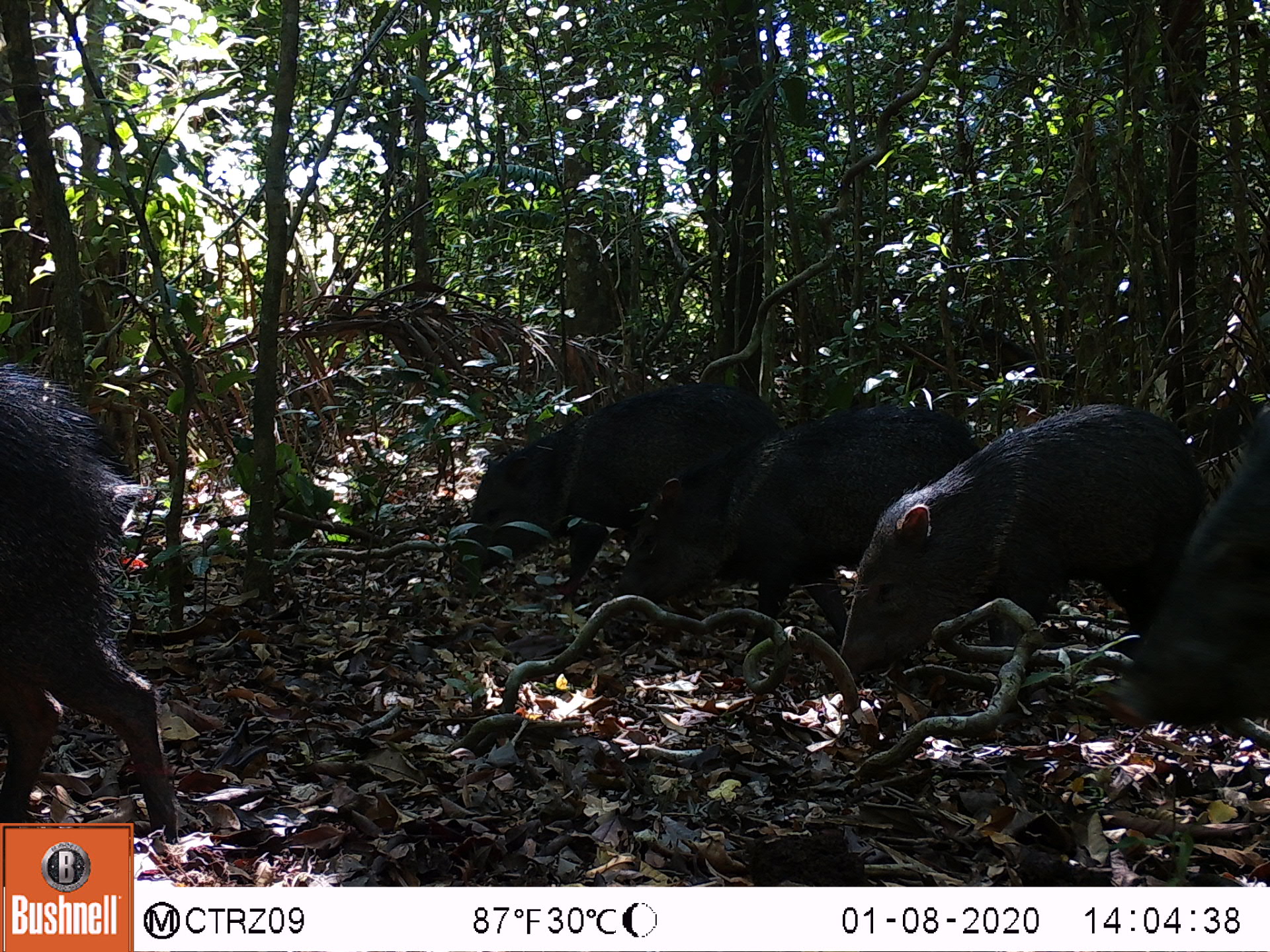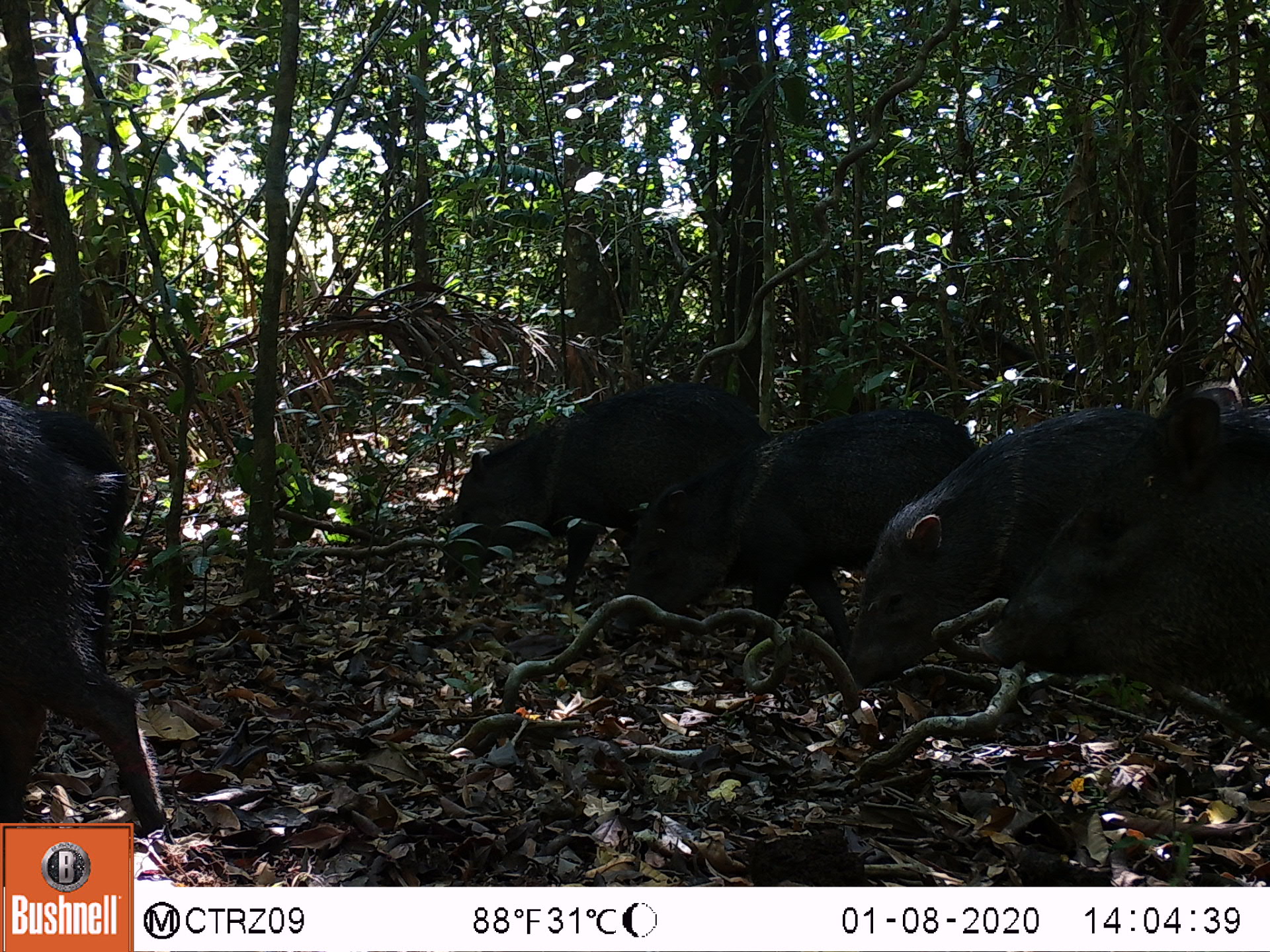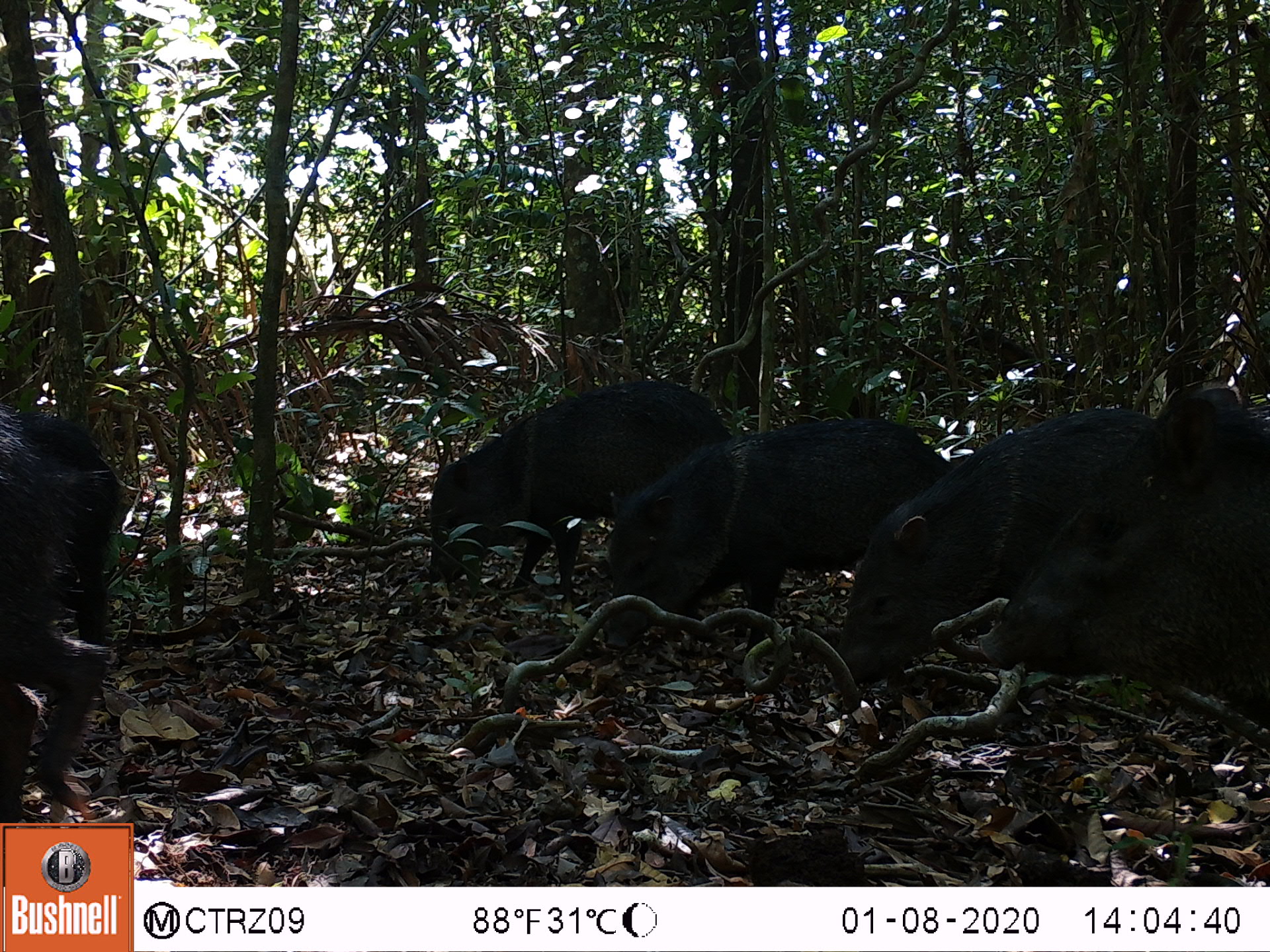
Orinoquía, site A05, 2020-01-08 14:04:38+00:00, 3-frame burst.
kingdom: Animalia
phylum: Chordata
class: Mammalia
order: Artiodactyla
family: Tayassuidae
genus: Pecari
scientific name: Pecari tajacu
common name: collared peccary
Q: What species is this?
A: Collared peccary (Pecari tajacu).